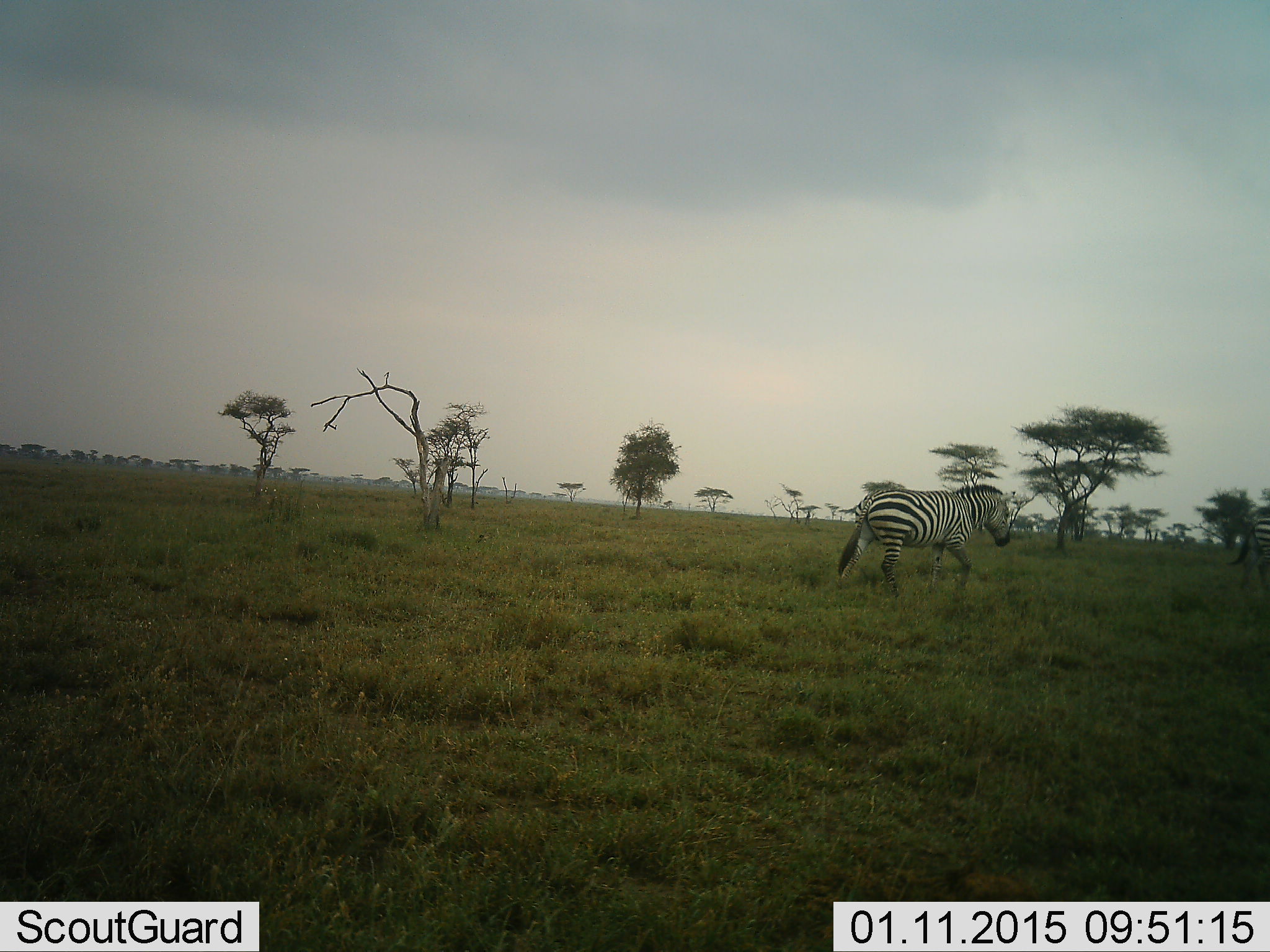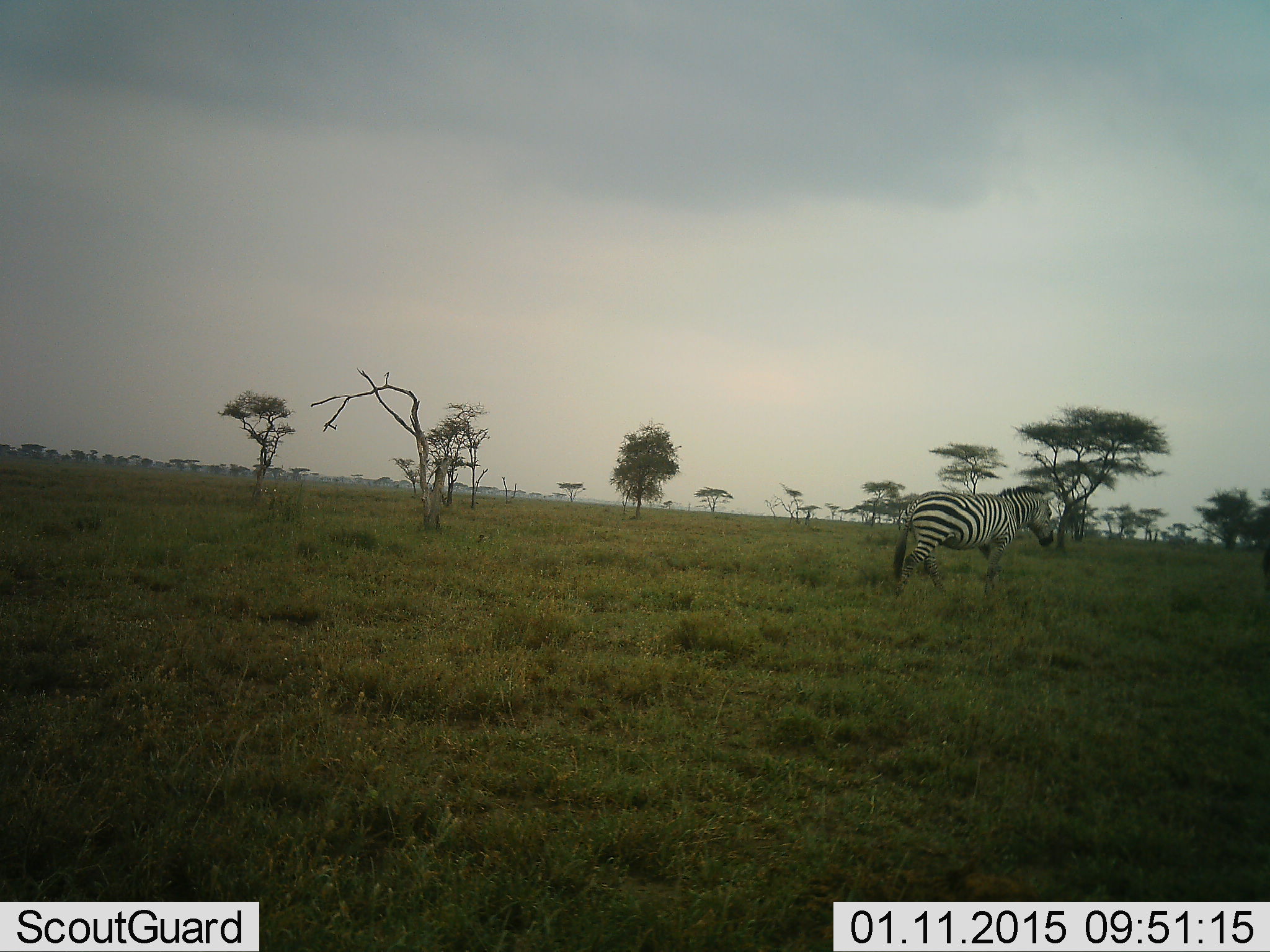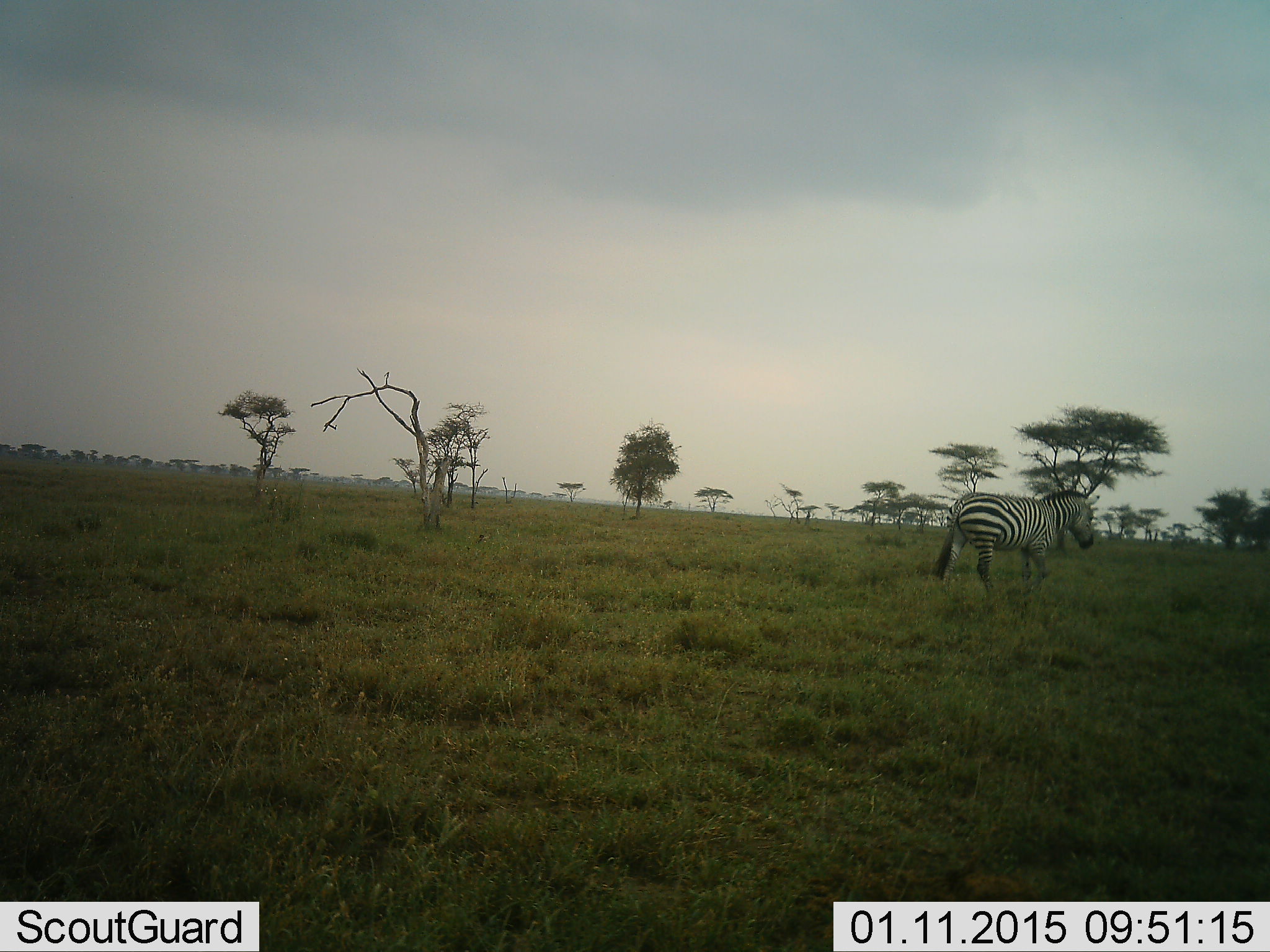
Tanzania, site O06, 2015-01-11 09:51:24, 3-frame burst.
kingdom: Animalia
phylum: Chordata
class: Mammalia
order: Perissodactyla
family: Equidae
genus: Equus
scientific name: Equus quagga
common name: plains zebra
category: zebra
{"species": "zebra (plains zebra) (Equus quagga)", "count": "2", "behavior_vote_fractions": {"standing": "20%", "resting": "0%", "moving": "80%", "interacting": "0%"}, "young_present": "0%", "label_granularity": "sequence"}